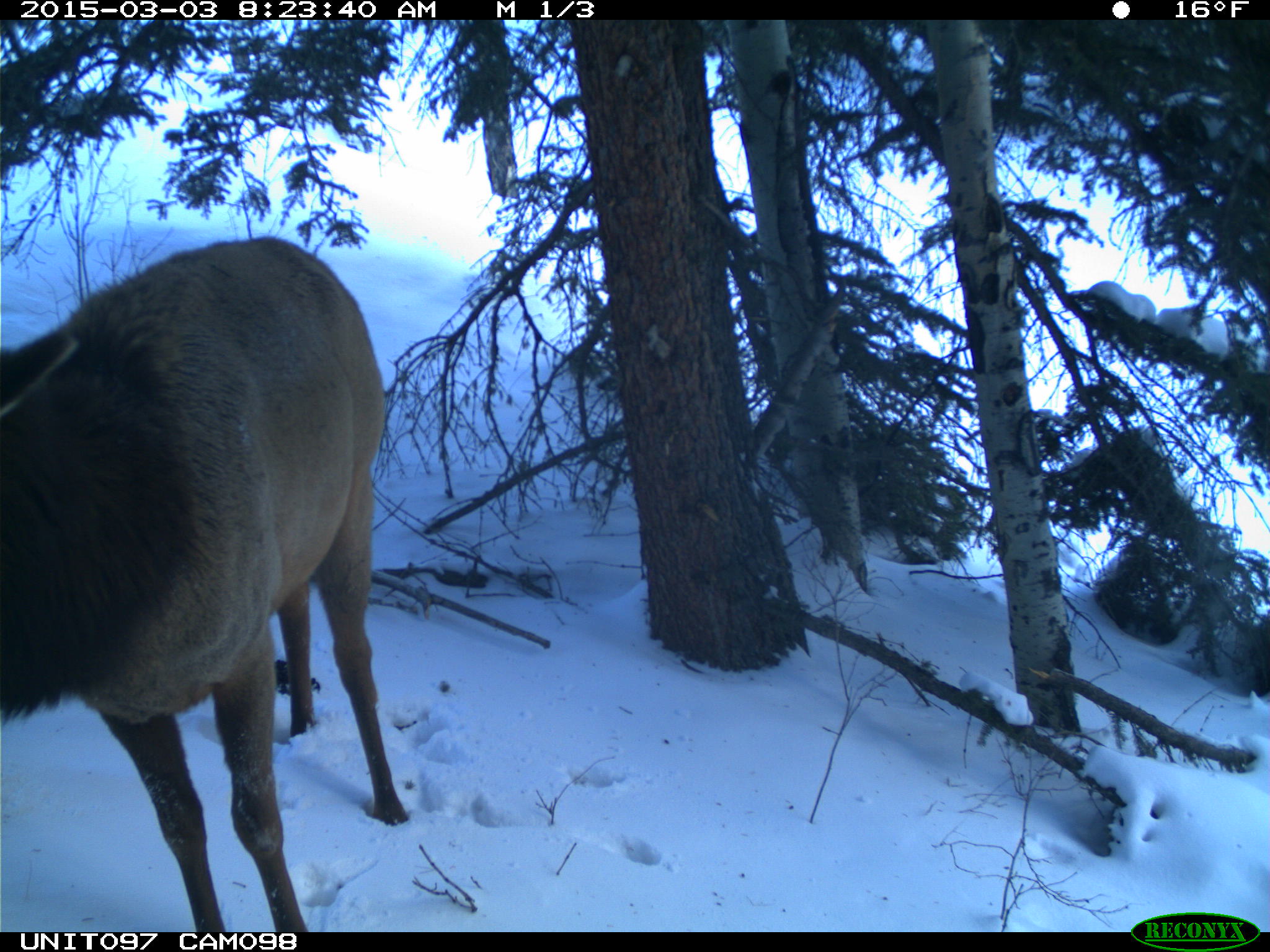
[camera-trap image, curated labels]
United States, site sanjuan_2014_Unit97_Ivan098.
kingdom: Animalia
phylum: Chordata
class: Mammalia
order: Artiodactyla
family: Cervidae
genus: Cervus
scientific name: Cervus elaphus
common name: red deer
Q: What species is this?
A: Cervus elaphus (red deer).